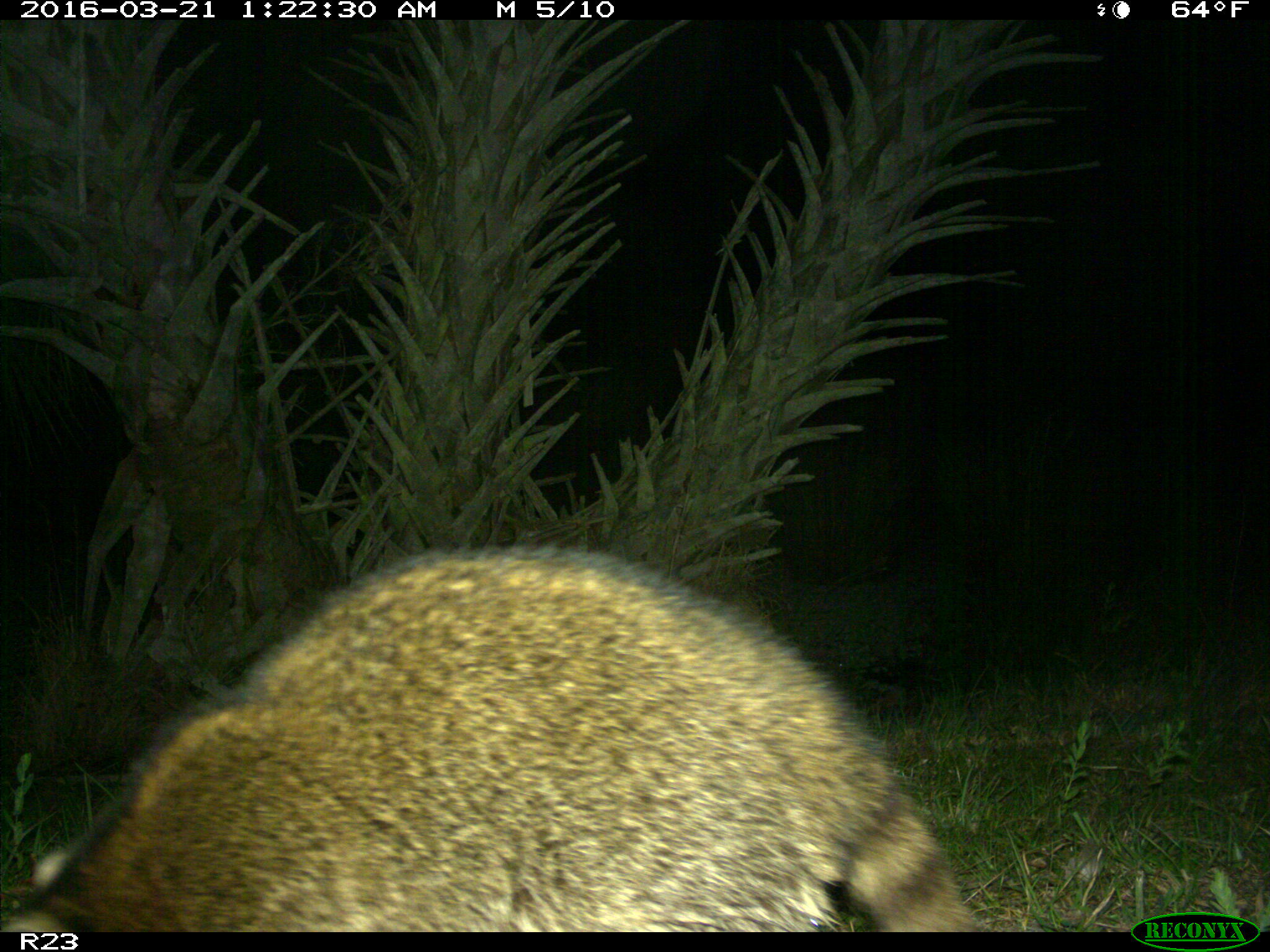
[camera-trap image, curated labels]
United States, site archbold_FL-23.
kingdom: Animalia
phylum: Chordata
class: Mammalia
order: Carnivora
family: Procyonidae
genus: Procyon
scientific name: Procyon lotor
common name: common raccoon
Procyon lotor (common raccoon).